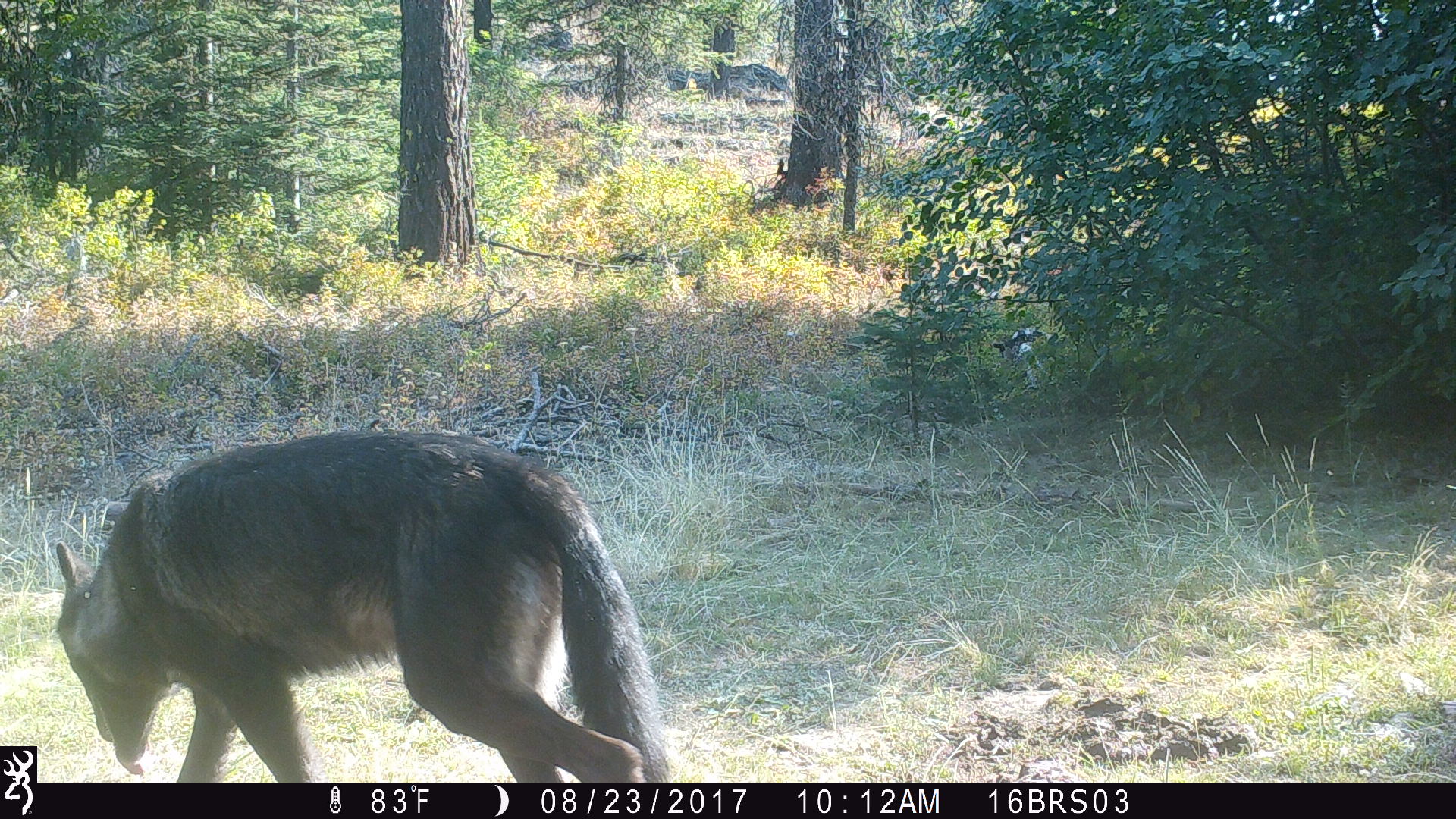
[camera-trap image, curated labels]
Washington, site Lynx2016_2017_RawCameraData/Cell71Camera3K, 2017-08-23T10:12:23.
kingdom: Animalia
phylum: Chordata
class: Mammalia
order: Carnivora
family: Canidae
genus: Canis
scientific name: Canis lupus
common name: gray wolf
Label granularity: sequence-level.